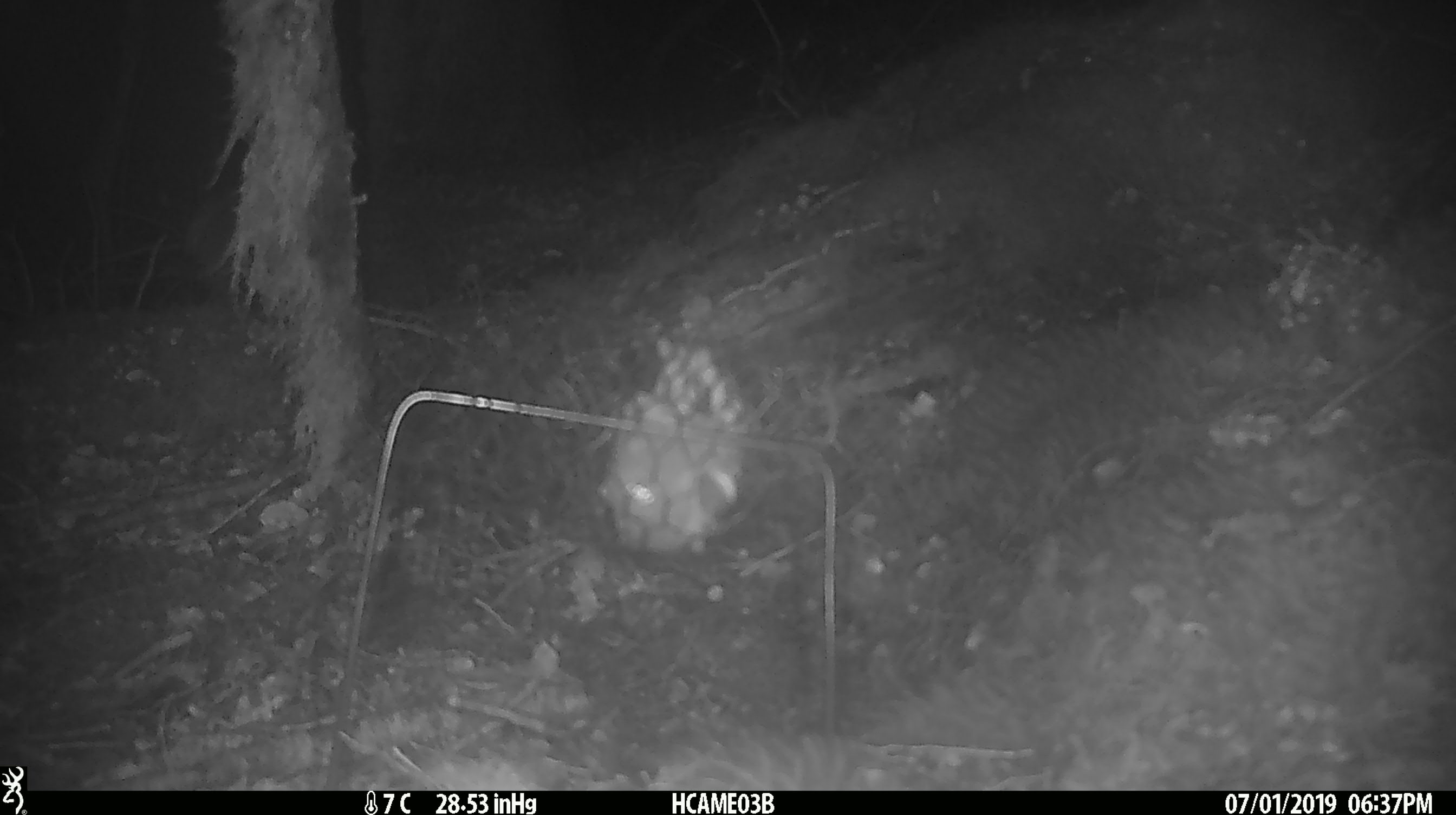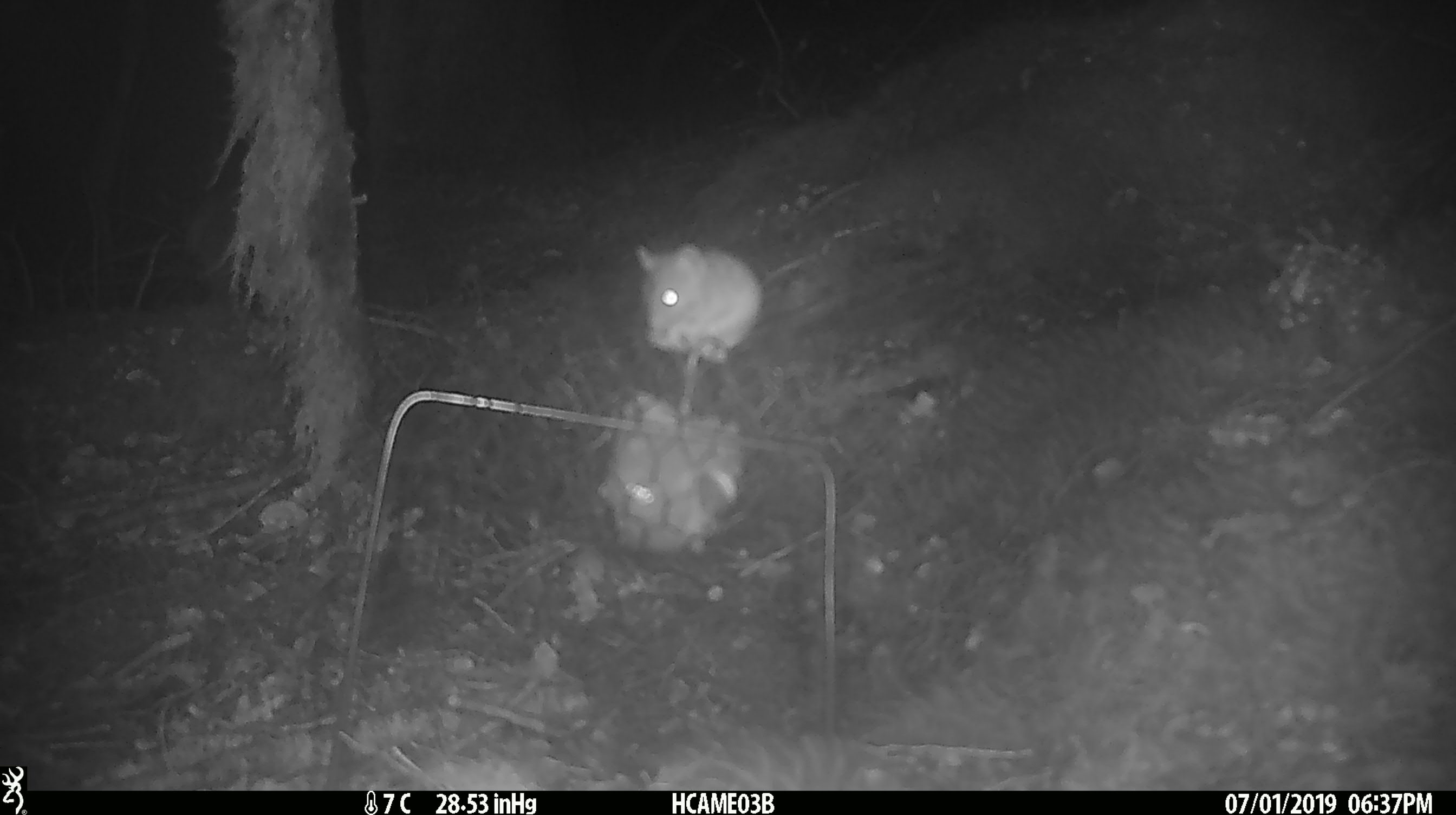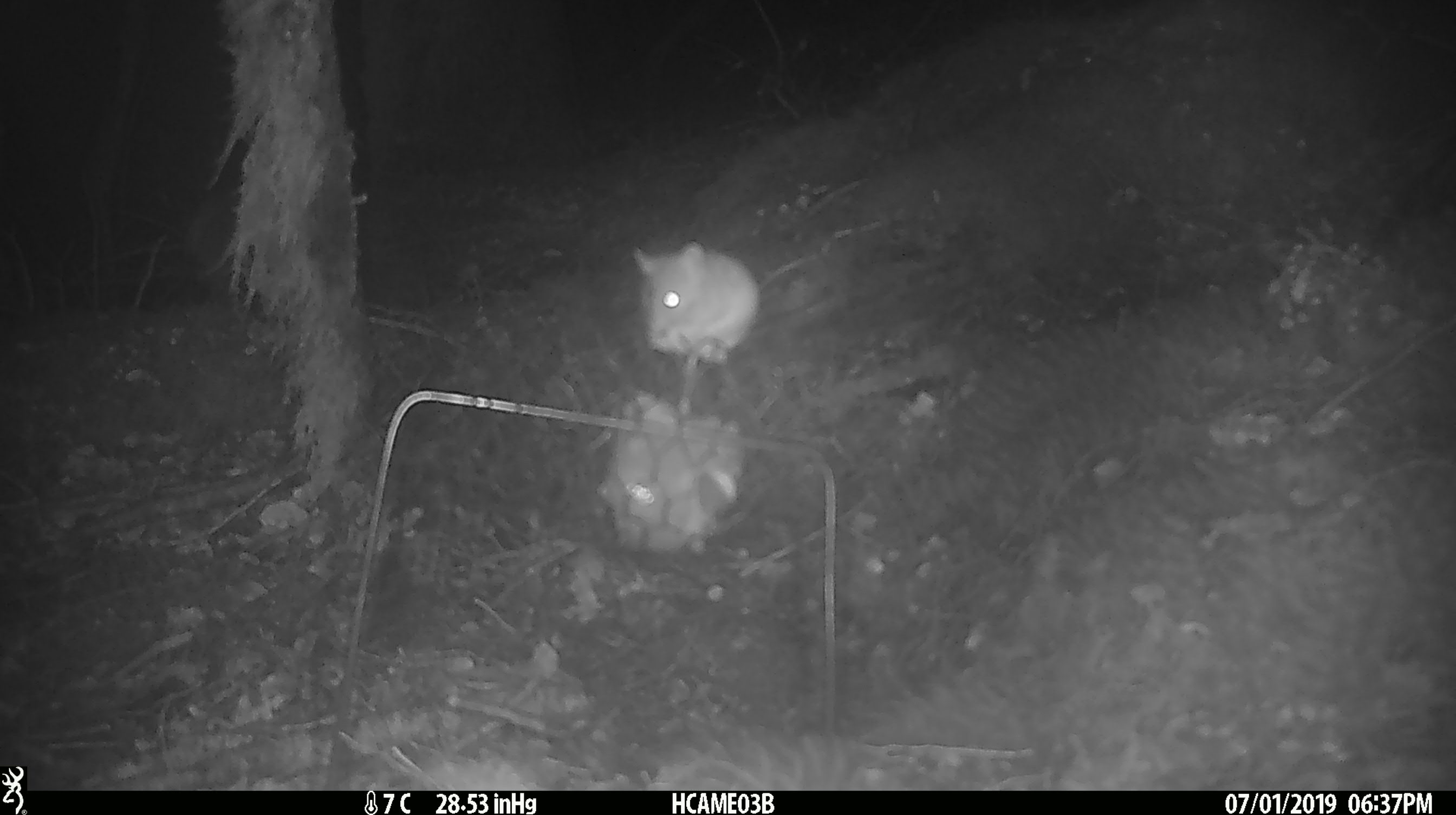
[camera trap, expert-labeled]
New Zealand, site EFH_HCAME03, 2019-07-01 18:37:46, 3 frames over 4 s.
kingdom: Animalia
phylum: Chordata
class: Mammalia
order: Rodentia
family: Muridae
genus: Mus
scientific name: Mus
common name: mouse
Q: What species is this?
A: Mouse (Mus).